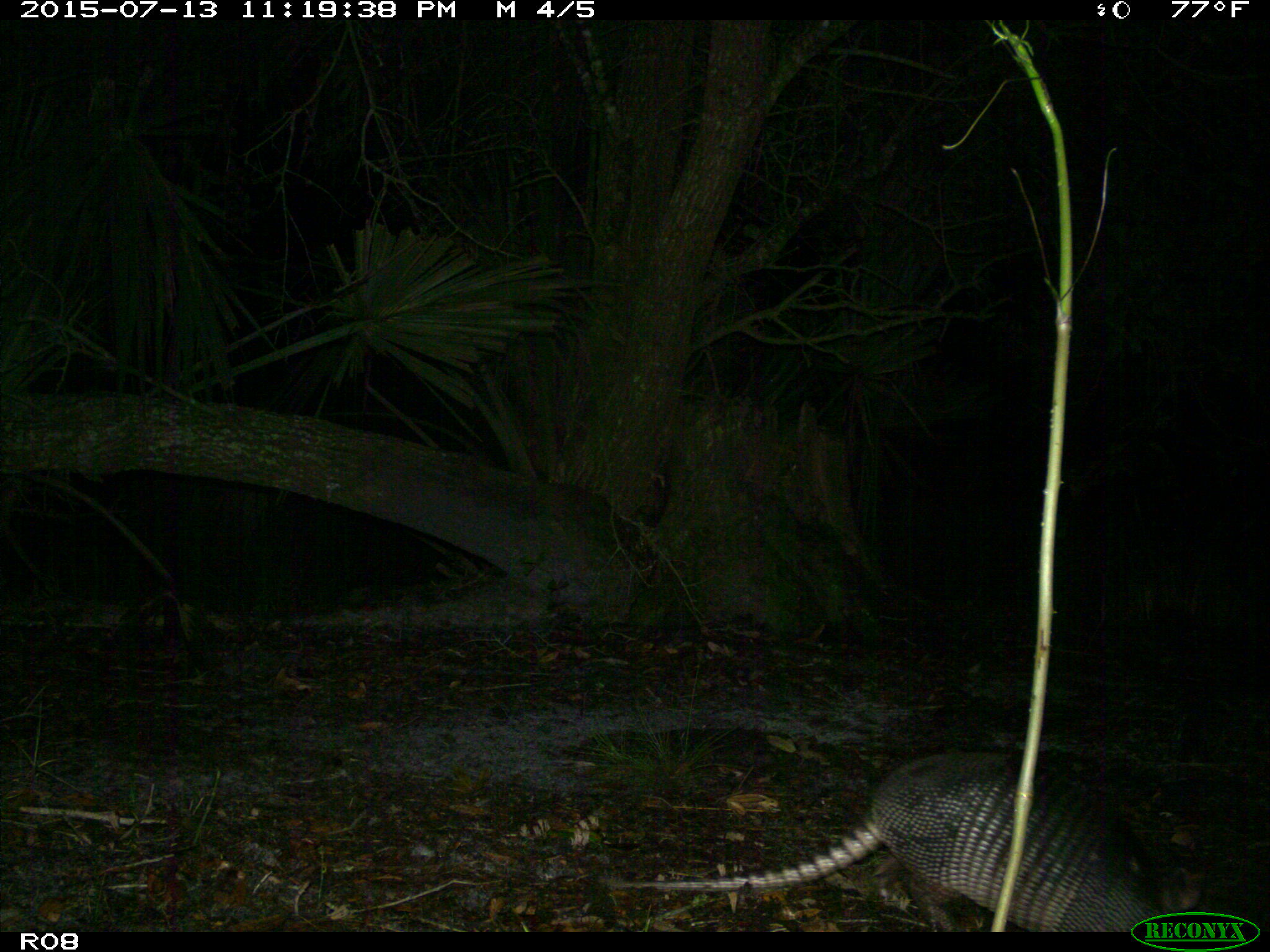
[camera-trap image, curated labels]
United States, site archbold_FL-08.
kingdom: Animalia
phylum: Chordata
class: Mammalia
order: Cingulata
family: Dasypodidae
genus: Dasypus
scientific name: Dasypus novemcinctus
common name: nine-banded armadillo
Dasypus novemcinctus (nine-banded armadillo).